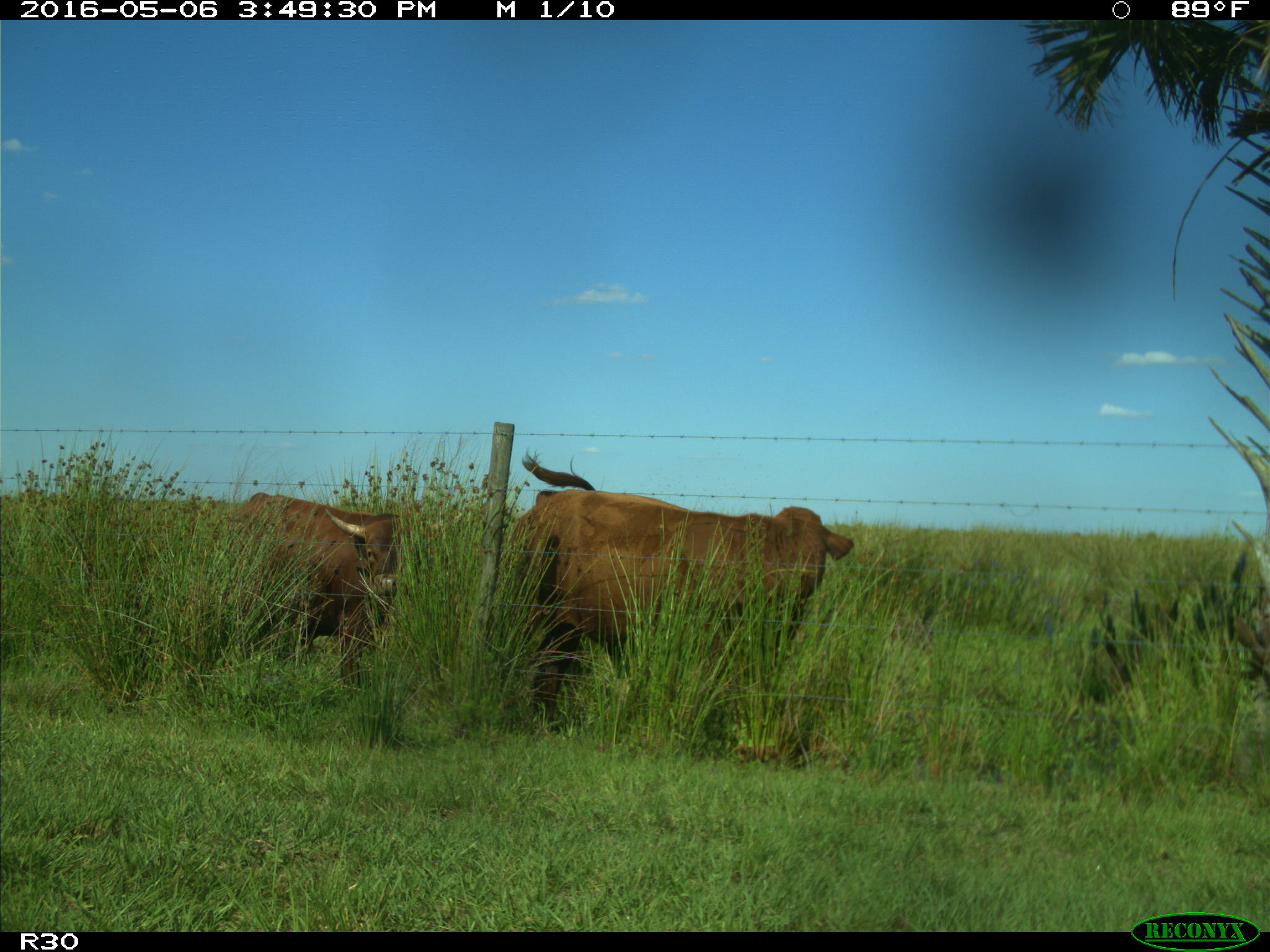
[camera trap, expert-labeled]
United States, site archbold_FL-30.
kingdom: Animalia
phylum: Chordata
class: Mammalia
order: Artiodactyla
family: Bovidae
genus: Bos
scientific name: Bos taurus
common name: domestic cow